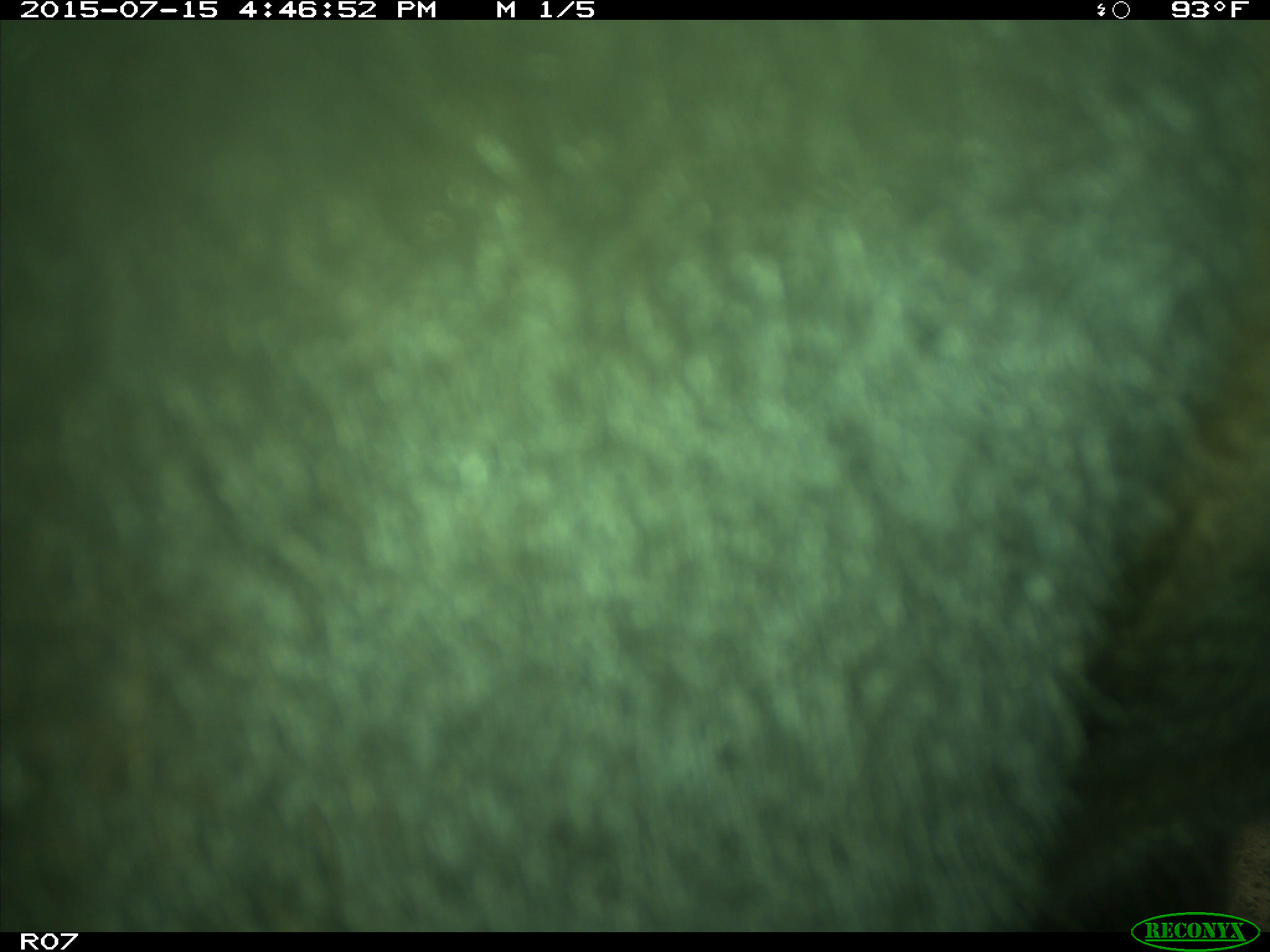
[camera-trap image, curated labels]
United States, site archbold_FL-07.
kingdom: Animalia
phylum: Chordata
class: Mammalia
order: Artiodactyla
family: Bovidae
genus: Bos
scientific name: Bos taurus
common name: domestic cow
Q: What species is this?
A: Bos taurus (domestic cow).